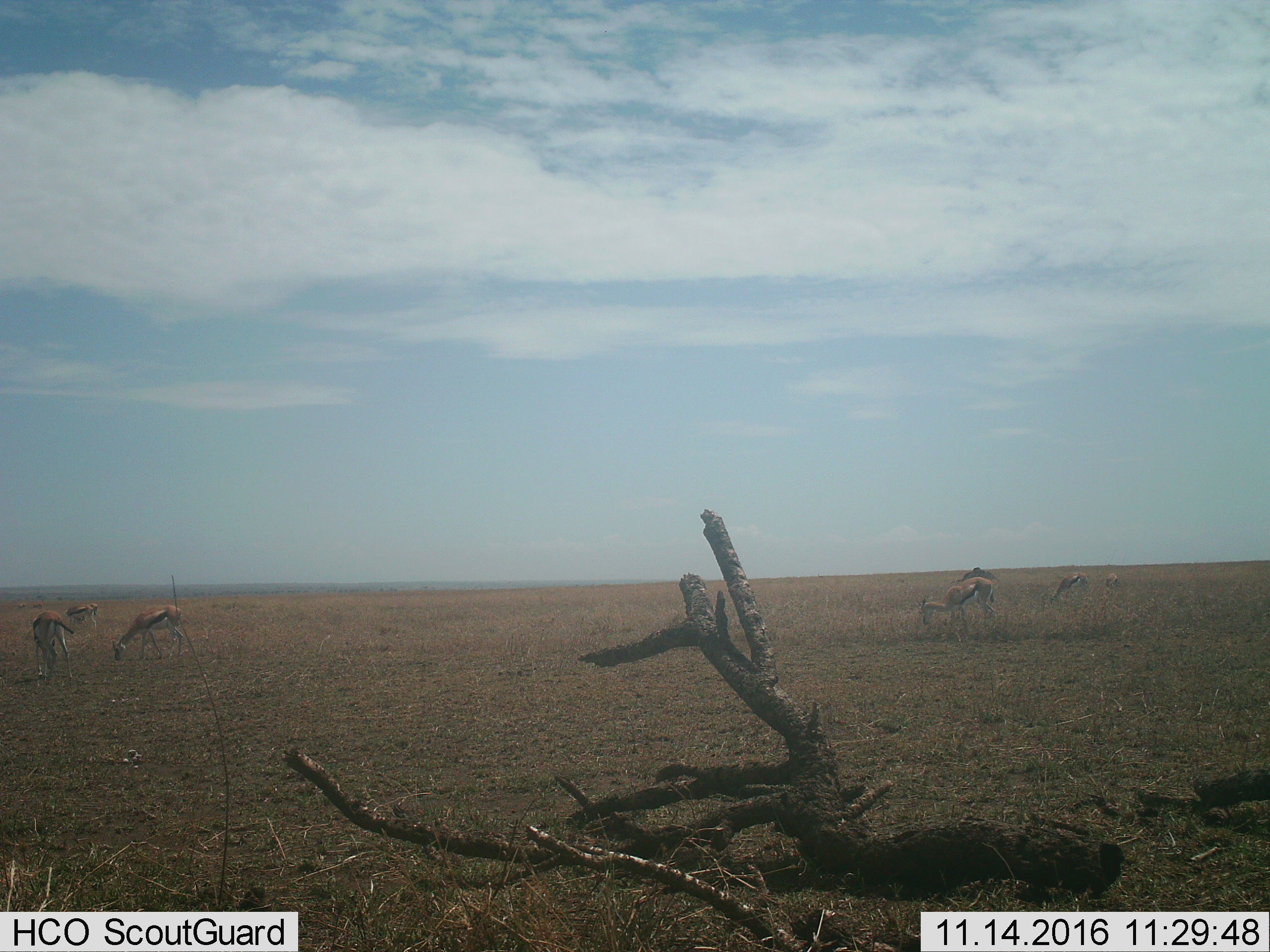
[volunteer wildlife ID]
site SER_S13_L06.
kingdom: Animalia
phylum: Chordata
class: Mammalia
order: Artiodactyla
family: Bovidae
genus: Eudorcas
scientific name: Eudorcas thomsonii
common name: thomson's gazelle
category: gazellethomsons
Gazellethomsons (thomson's gazelle) (Eudorcas thomsonii), count 7. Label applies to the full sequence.